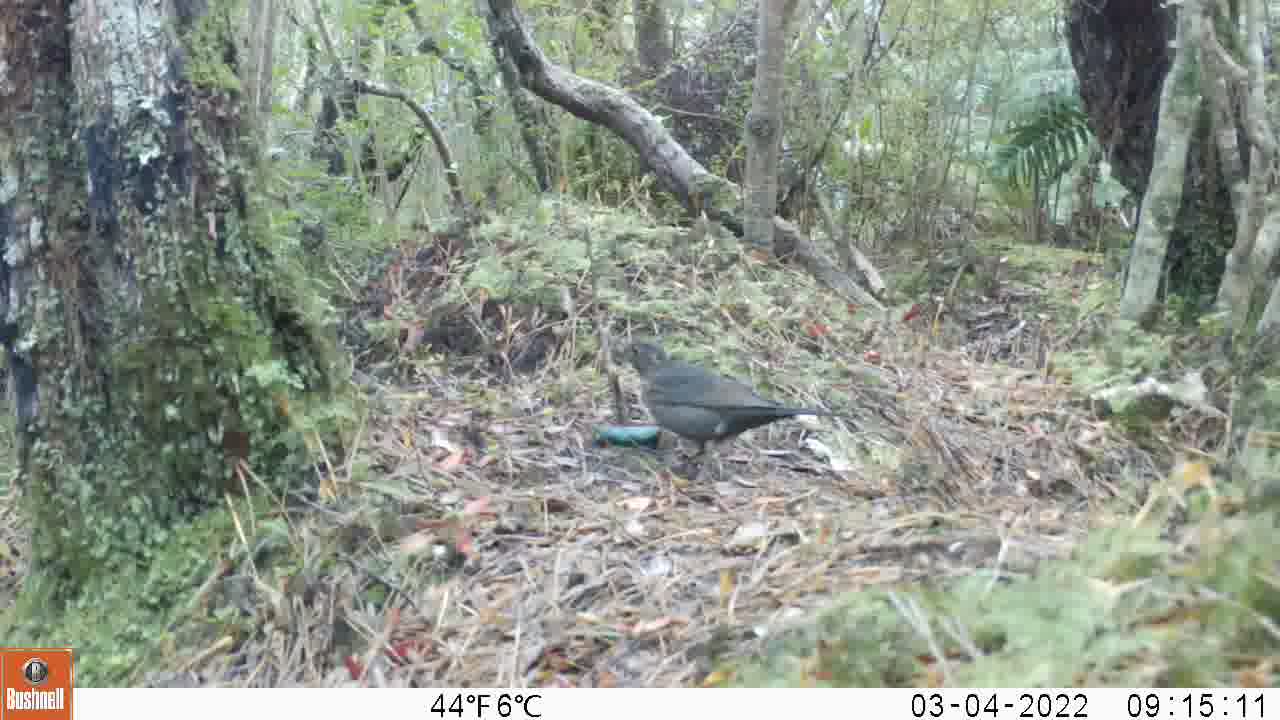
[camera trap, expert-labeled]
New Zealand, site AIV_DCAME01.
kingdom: Animalia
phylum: Chordata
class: Aves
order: Passeriformes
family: Turdidae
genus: Turdus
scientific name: Turdus merula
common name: eurasian blackbird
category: blackbird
Blackbird (eurasian blackbird) (Turdus merula).